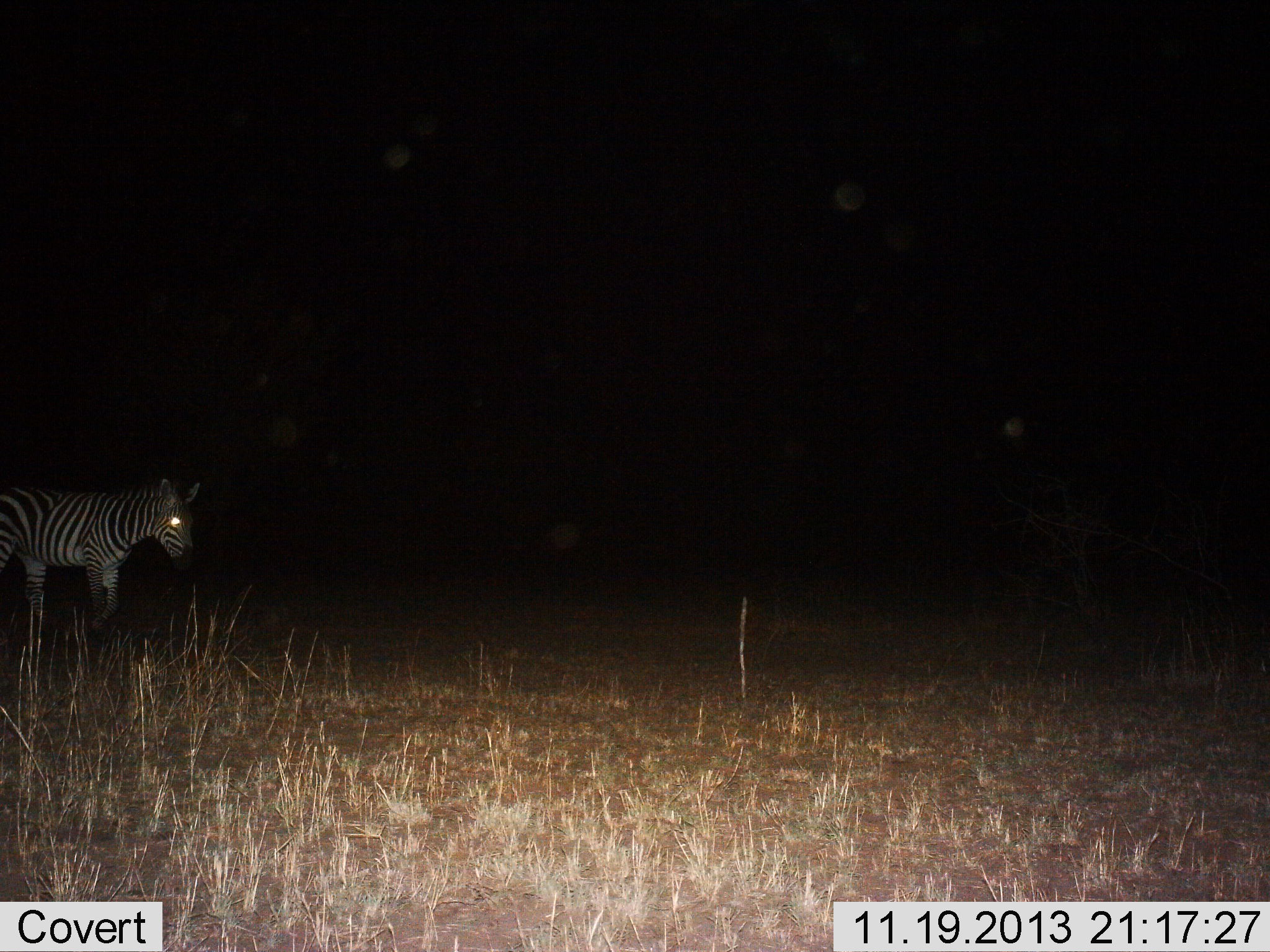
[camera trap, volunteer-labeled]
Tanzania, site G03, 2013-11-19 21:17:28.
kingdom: Animalia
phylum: Chordata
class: Mammalia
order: Perissodactyla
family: Equidae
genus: Equus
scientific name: Equus quagga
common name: plains zebra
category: zebra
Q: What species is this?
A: Zebra (plains zebra) (Equus quagga).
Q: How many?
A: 1.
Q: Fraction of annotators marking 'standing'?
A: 30%.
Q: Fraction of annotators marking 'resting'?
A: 0%.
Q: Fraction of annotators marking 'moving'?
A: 70%.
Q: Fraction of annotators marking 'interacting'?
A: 0%.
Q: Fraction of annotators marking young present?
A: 0%.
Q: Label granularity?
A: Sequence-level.